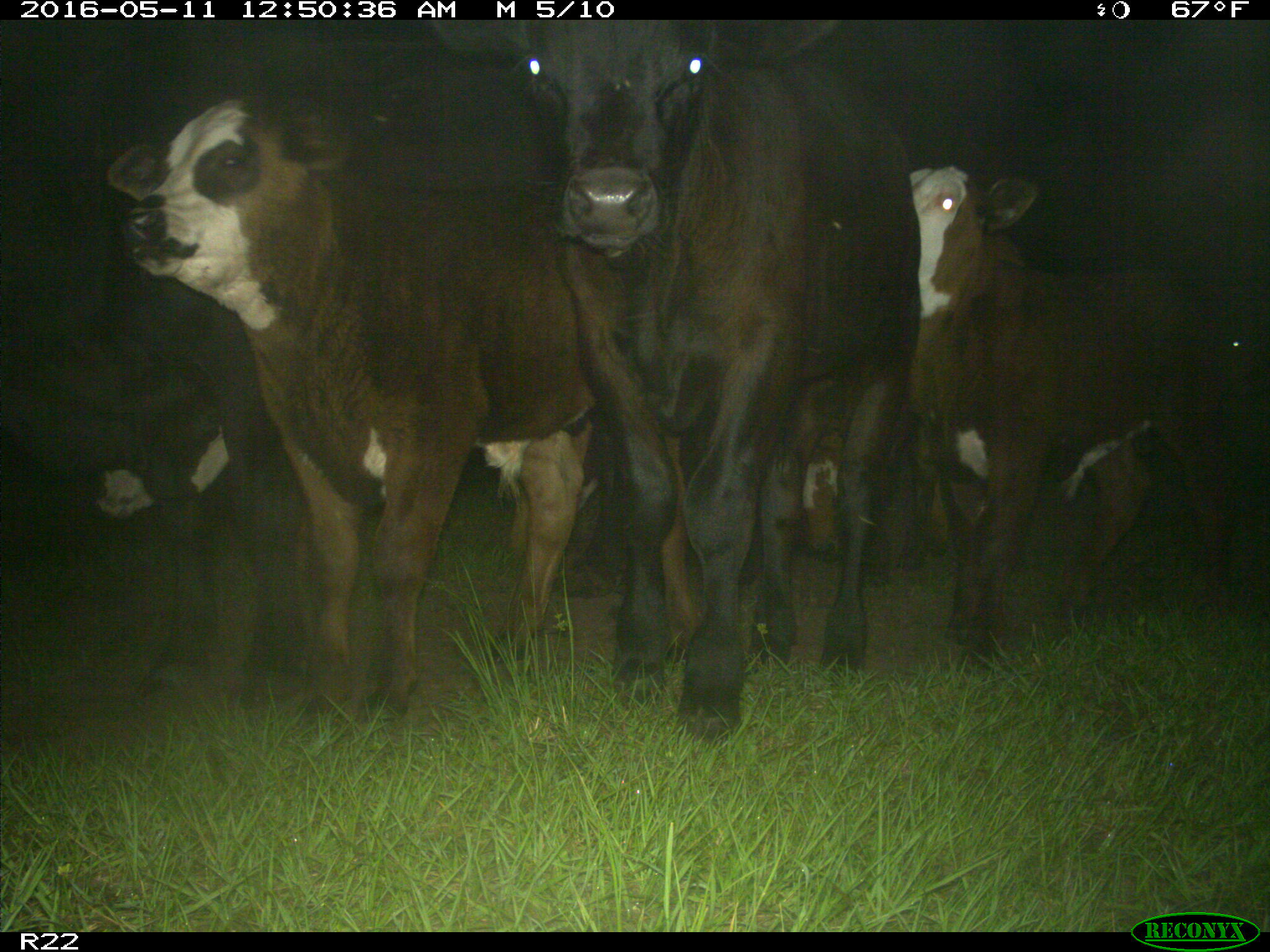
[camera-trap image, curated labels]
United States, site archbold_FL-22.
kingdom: Animalia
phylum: Chordata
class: Mammalia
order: Artiodactyla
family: Bovidae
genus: Bos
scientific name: Bos taurus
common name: domestic cow